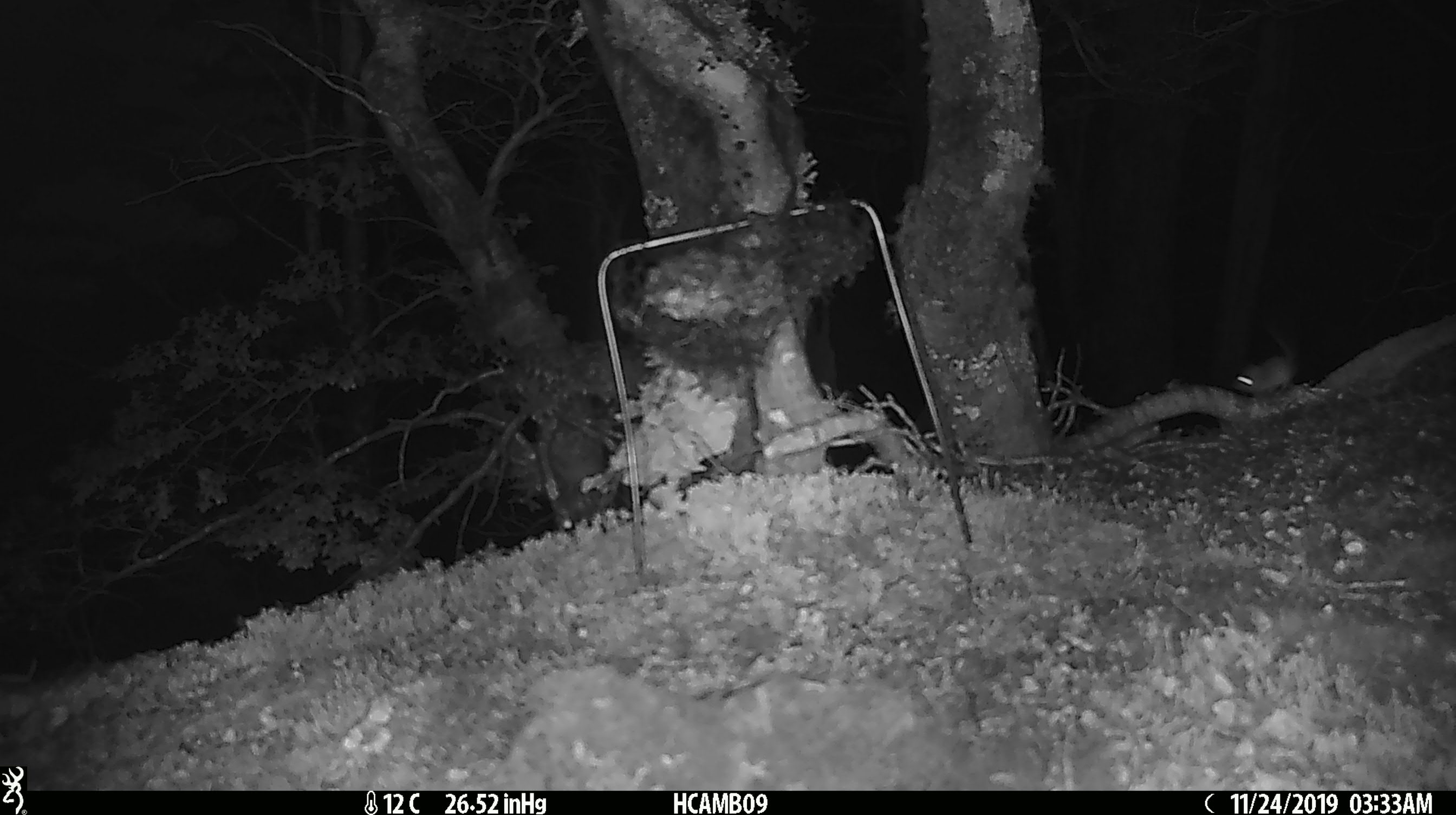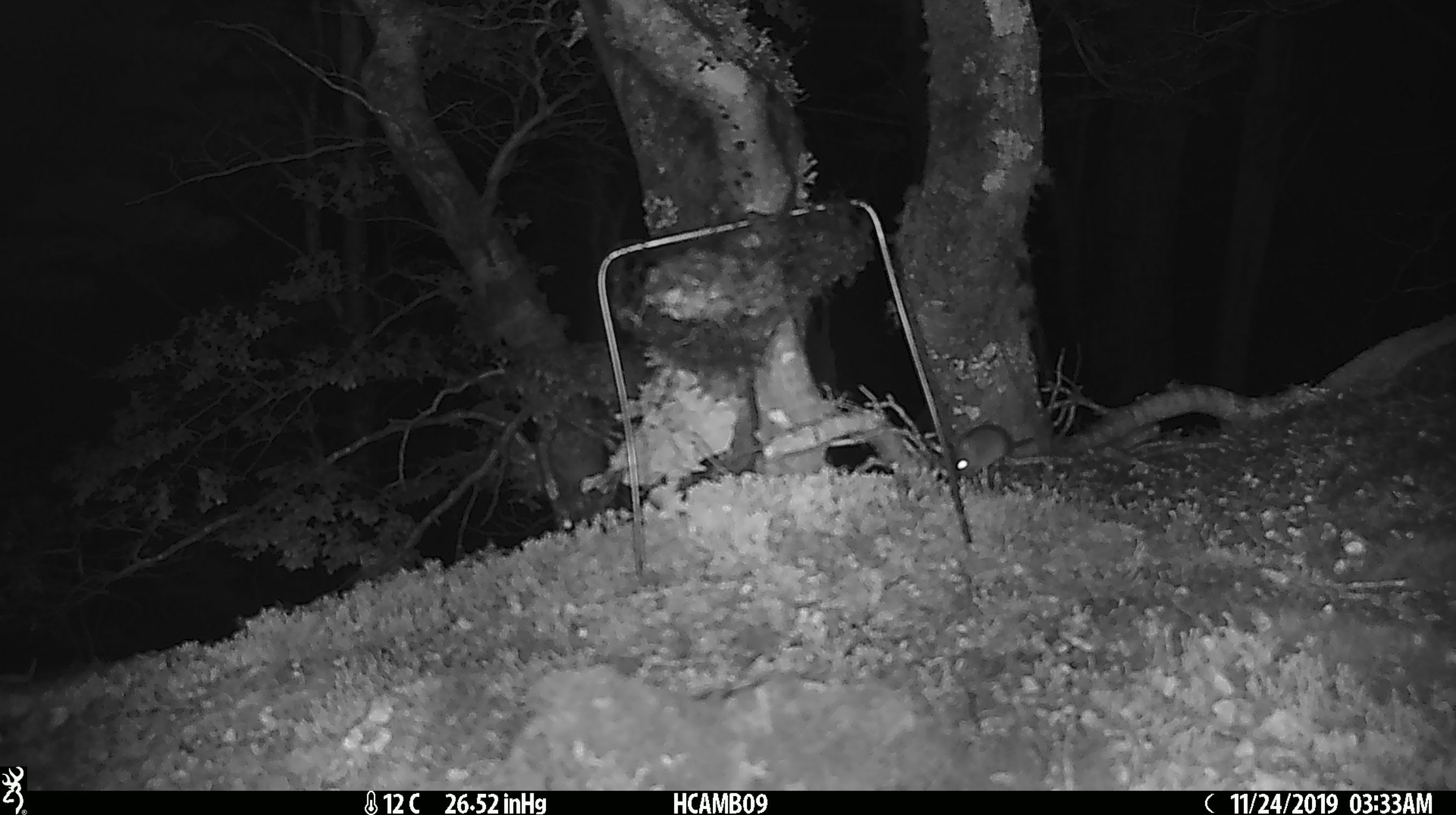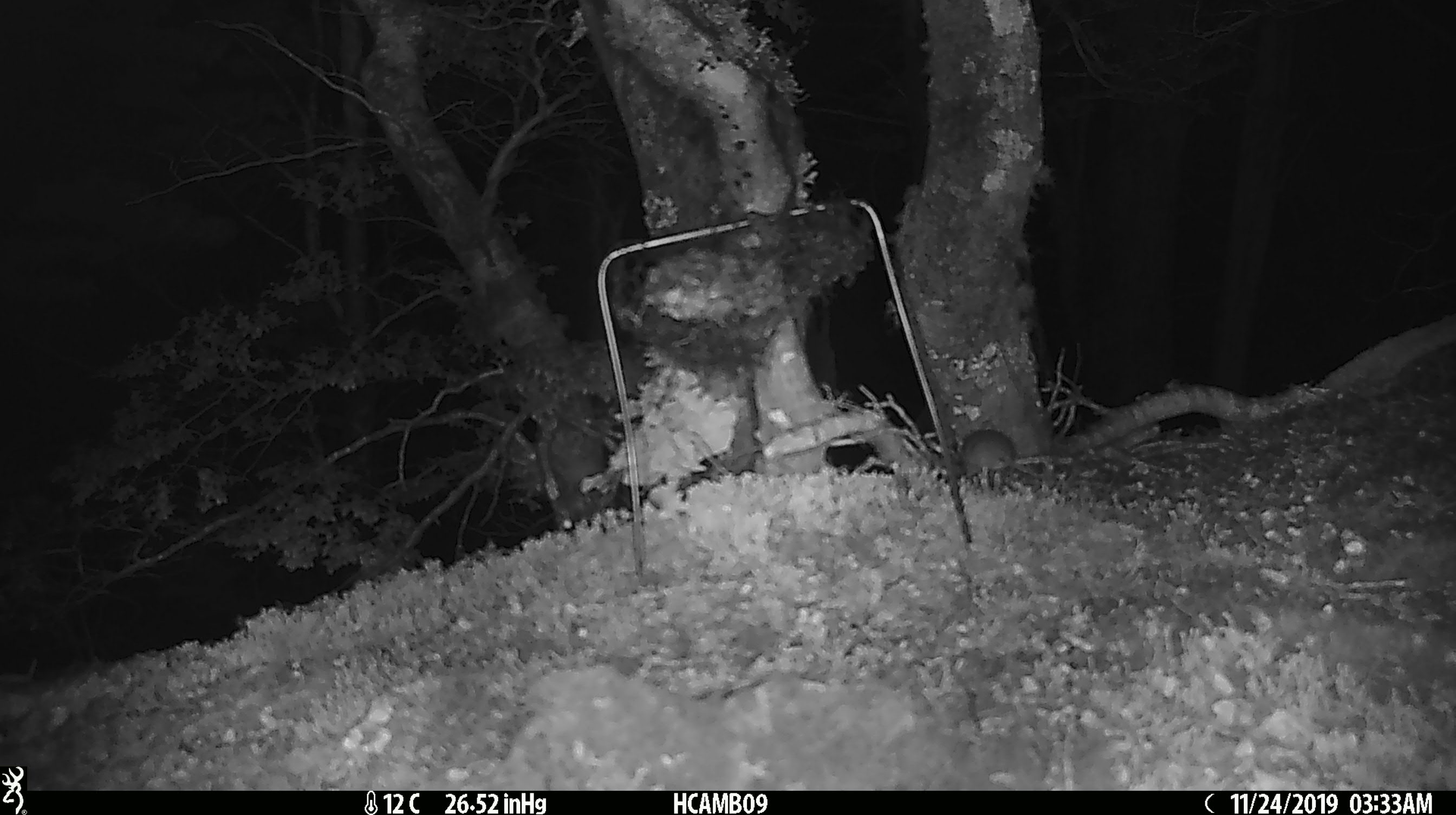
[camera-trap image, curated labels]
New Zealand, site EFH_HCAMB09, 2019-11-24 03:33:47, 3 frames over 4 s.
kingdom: Animalia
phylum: Chordata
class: Mammalia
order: Rodentia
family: Muridae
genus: Mus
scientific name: Mus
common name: mouse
Mouse (Mus).